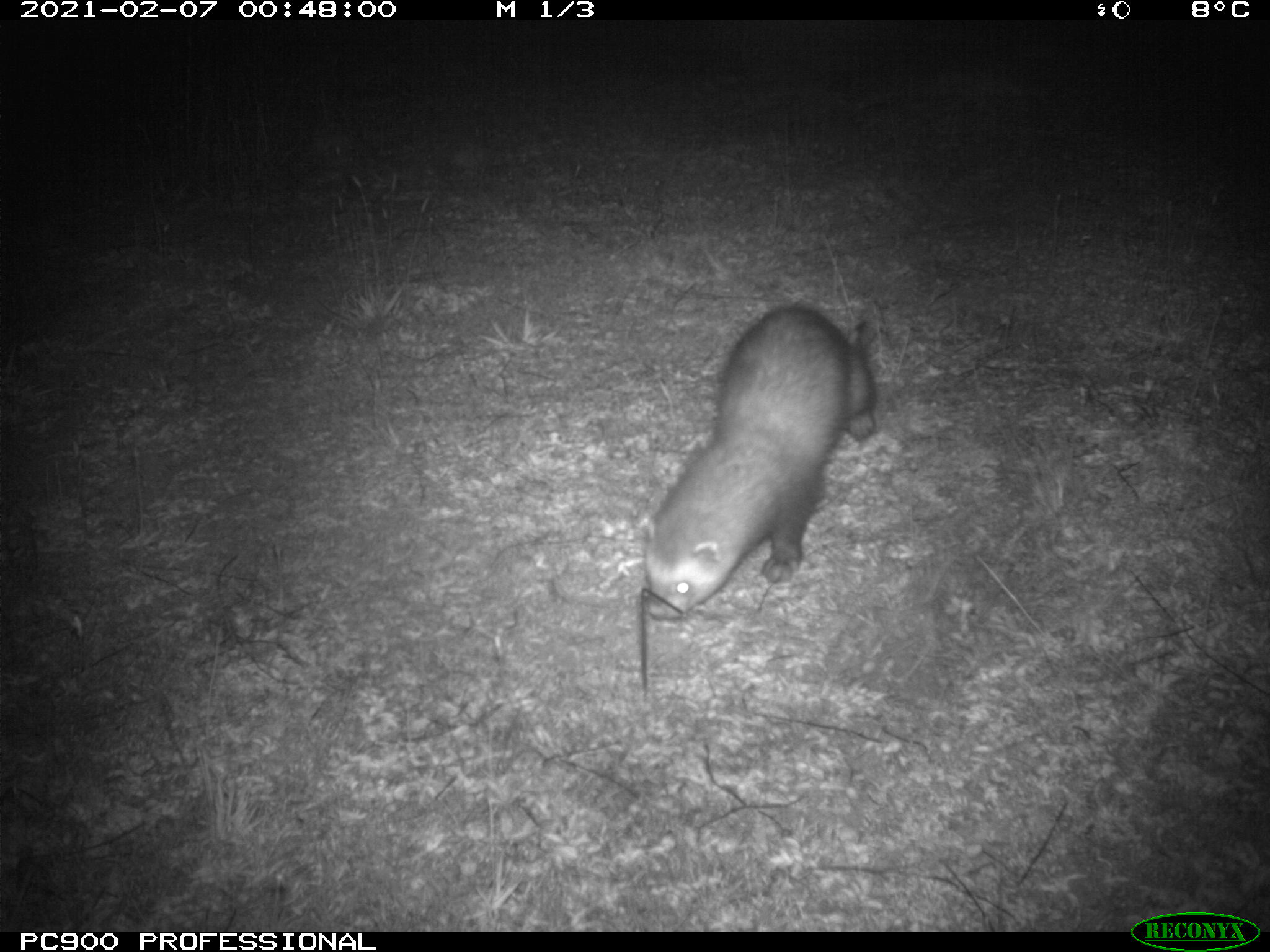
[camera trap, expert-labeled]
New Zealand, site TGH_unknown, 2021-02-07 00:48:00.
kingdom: Animalia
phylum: Chordata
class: Mammalia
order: Carnivora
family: Mustelidae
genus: Mustela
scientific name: Mustela furo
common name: ferret